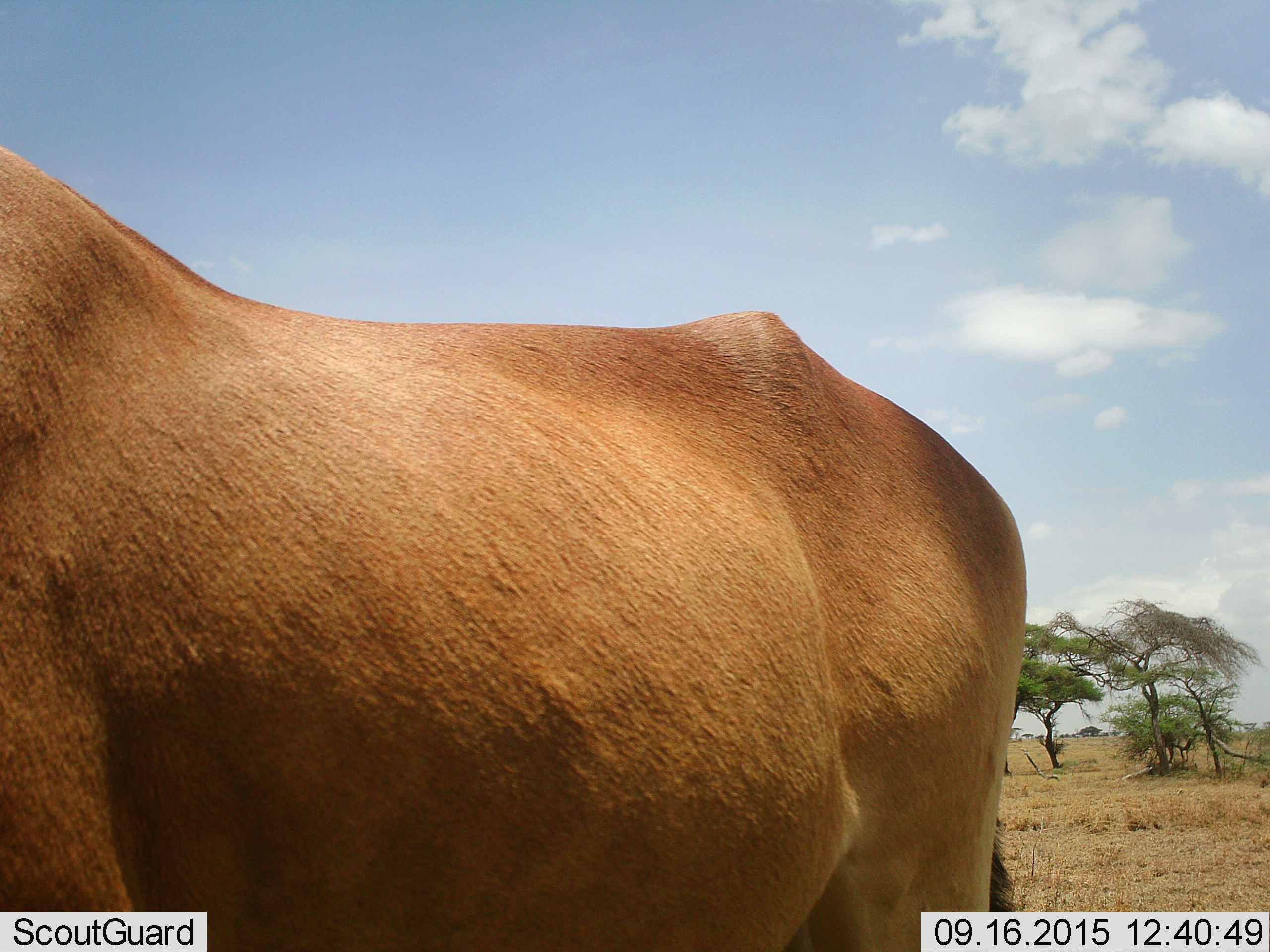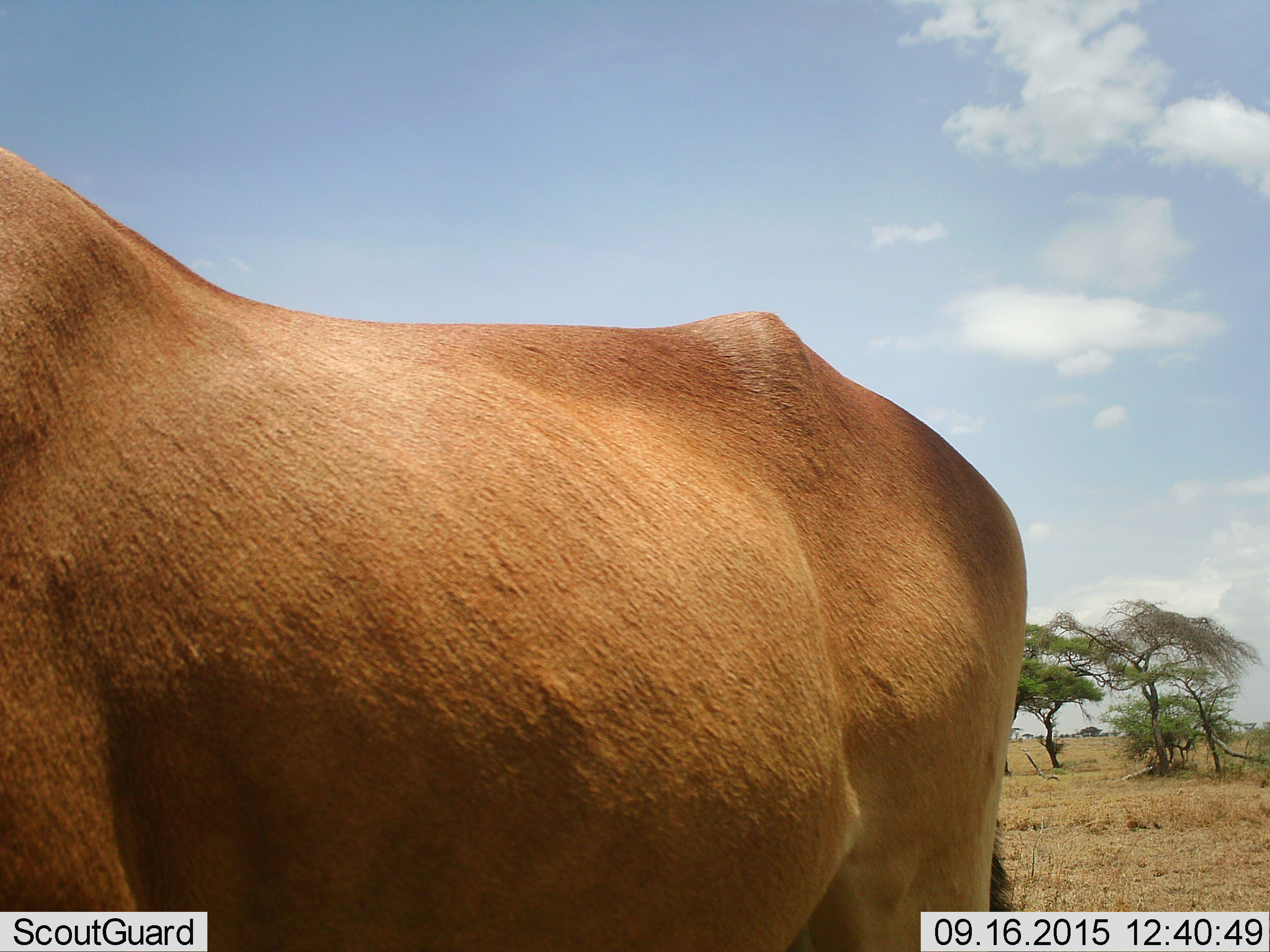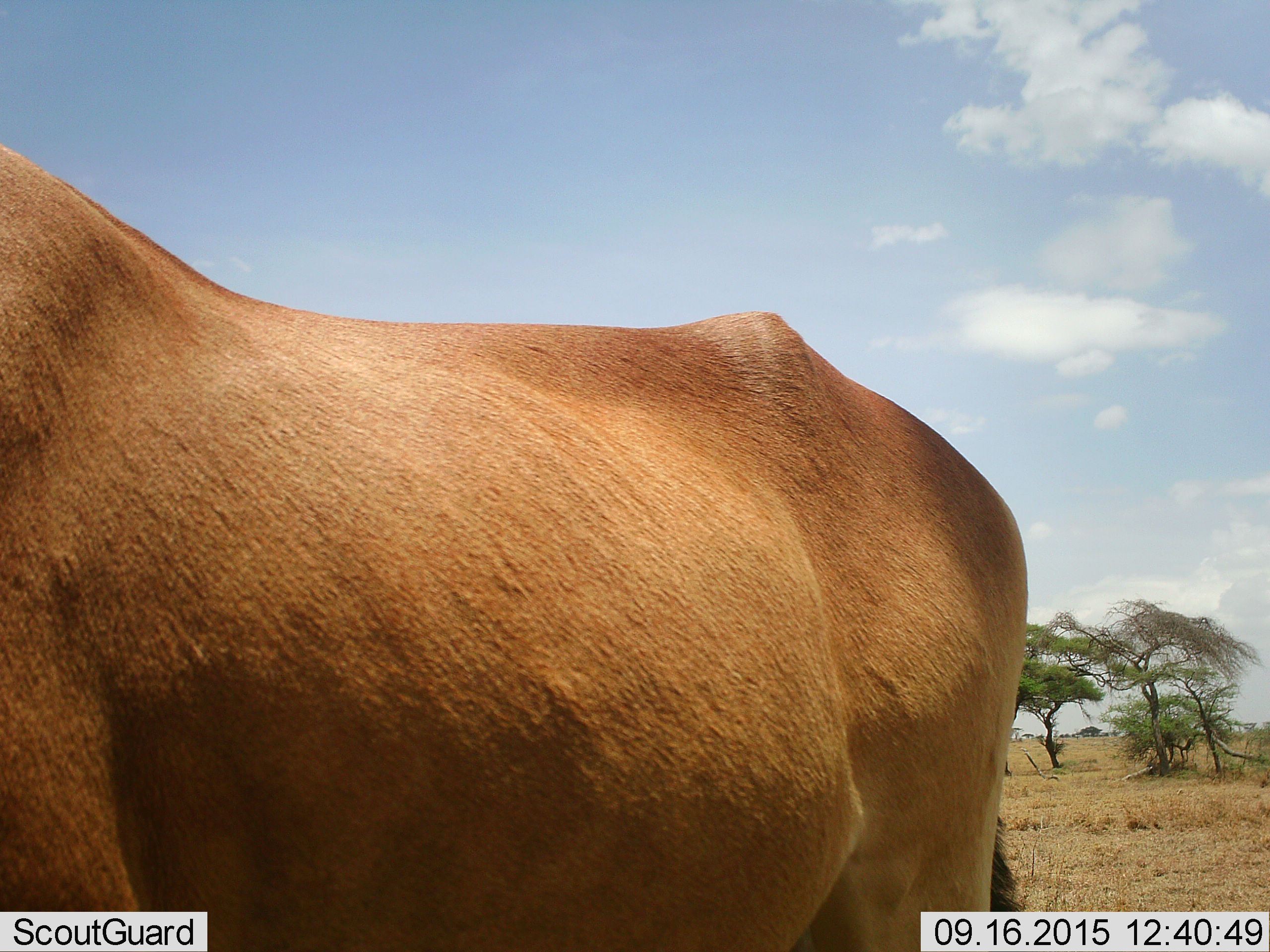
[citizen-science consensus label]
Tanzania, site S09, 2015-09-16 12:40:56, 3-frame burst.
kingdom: Animalia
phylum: Chordata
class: Mammalia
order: Artiodactyla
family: Bovidae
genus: Alcelaphus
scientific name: Alcelaphus buselaphus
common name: hartebeest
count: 1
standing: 100%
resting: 0%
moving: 0%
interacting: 0%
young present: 0%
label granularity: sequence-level